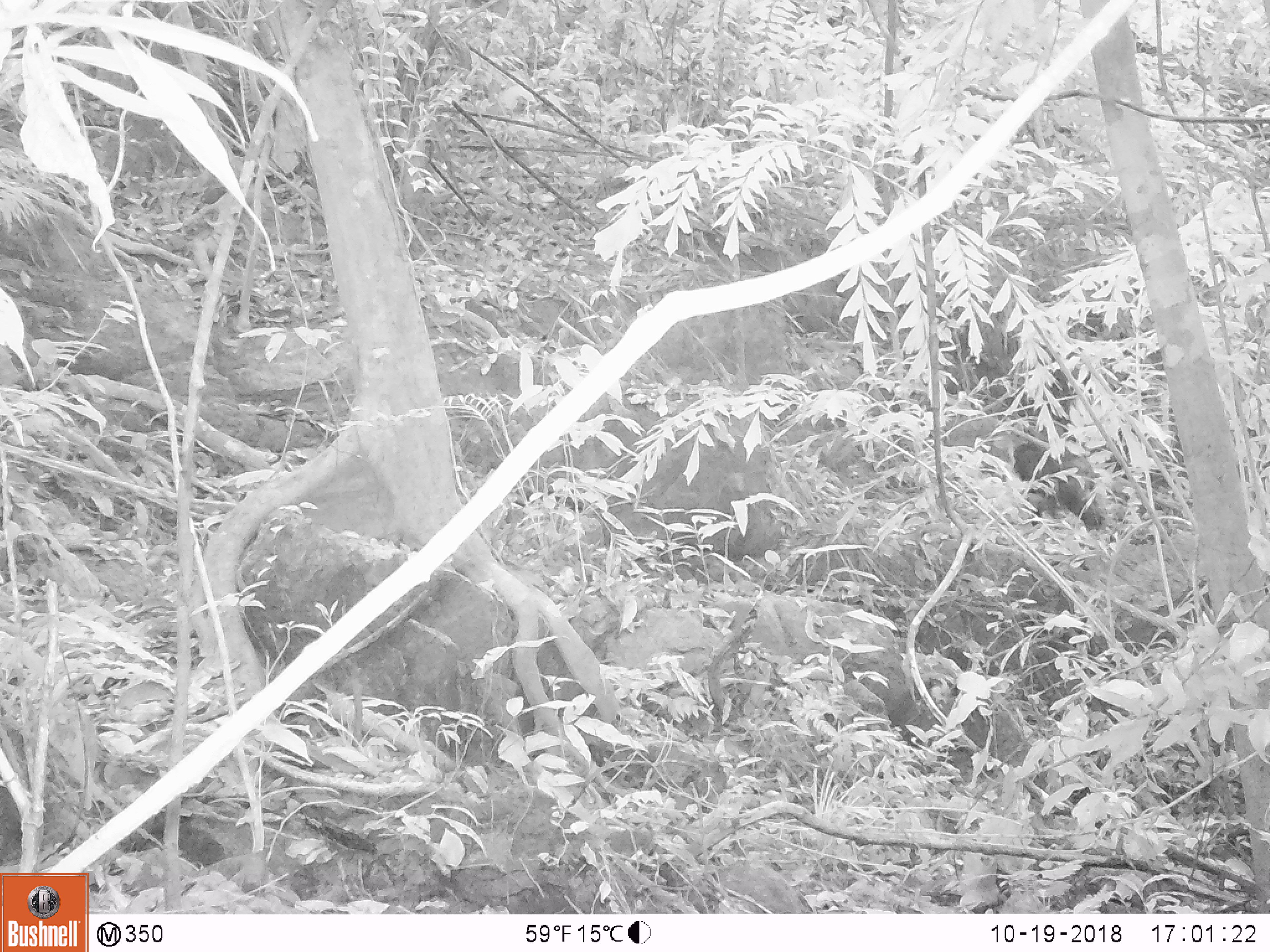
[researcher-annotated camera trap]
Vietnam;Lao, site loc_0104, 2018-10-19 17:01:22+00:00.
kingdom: Animalia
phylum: Chordata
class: Mammalia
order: Primates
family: Cercopithecidae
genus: Macaca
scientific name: Macaca arctoides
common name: stump-tailed macaque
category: stump tailed macaque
Stump tailed macaque (stump-tailed macaque) (Macaca arctoides). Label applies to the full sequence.